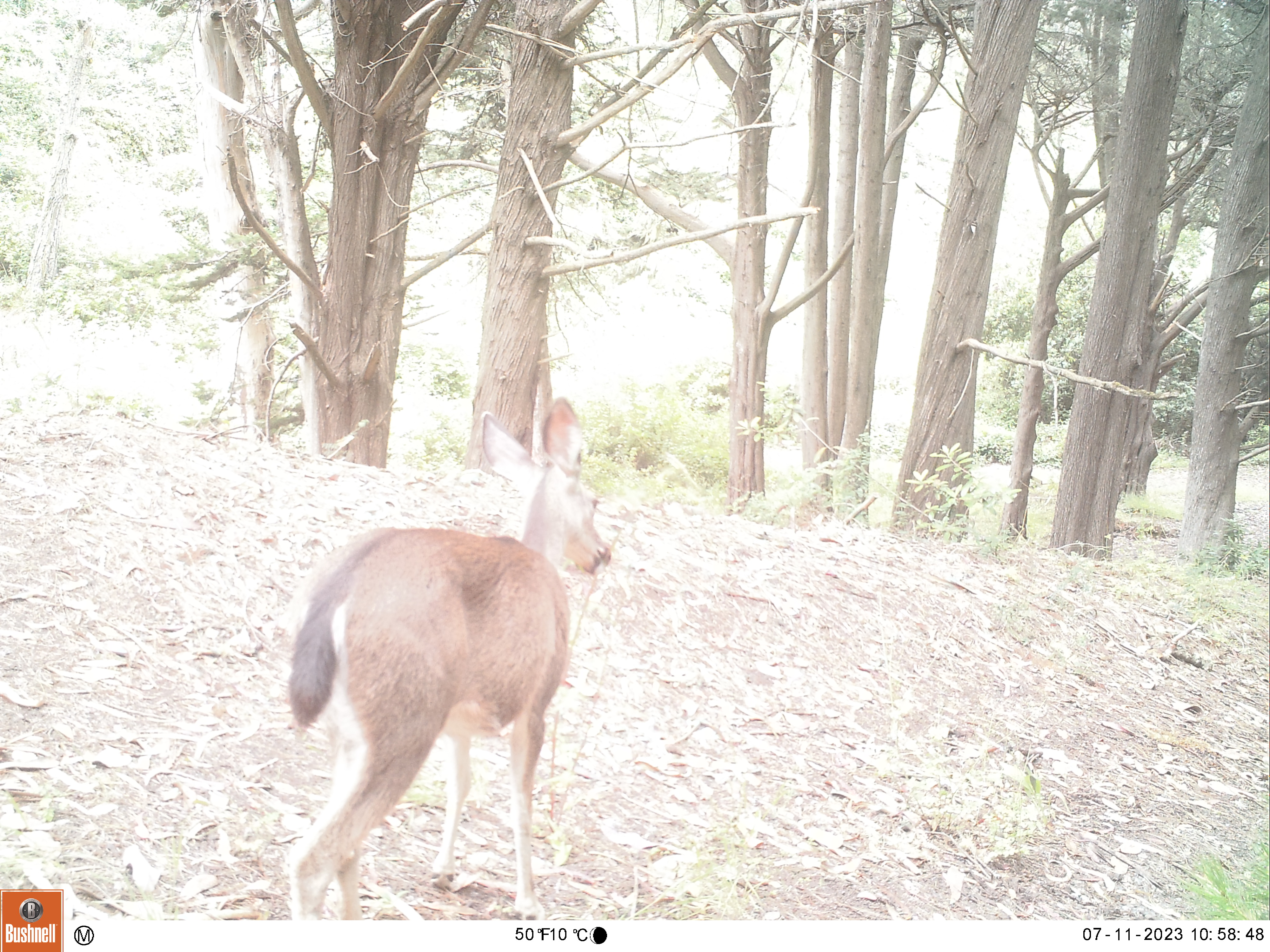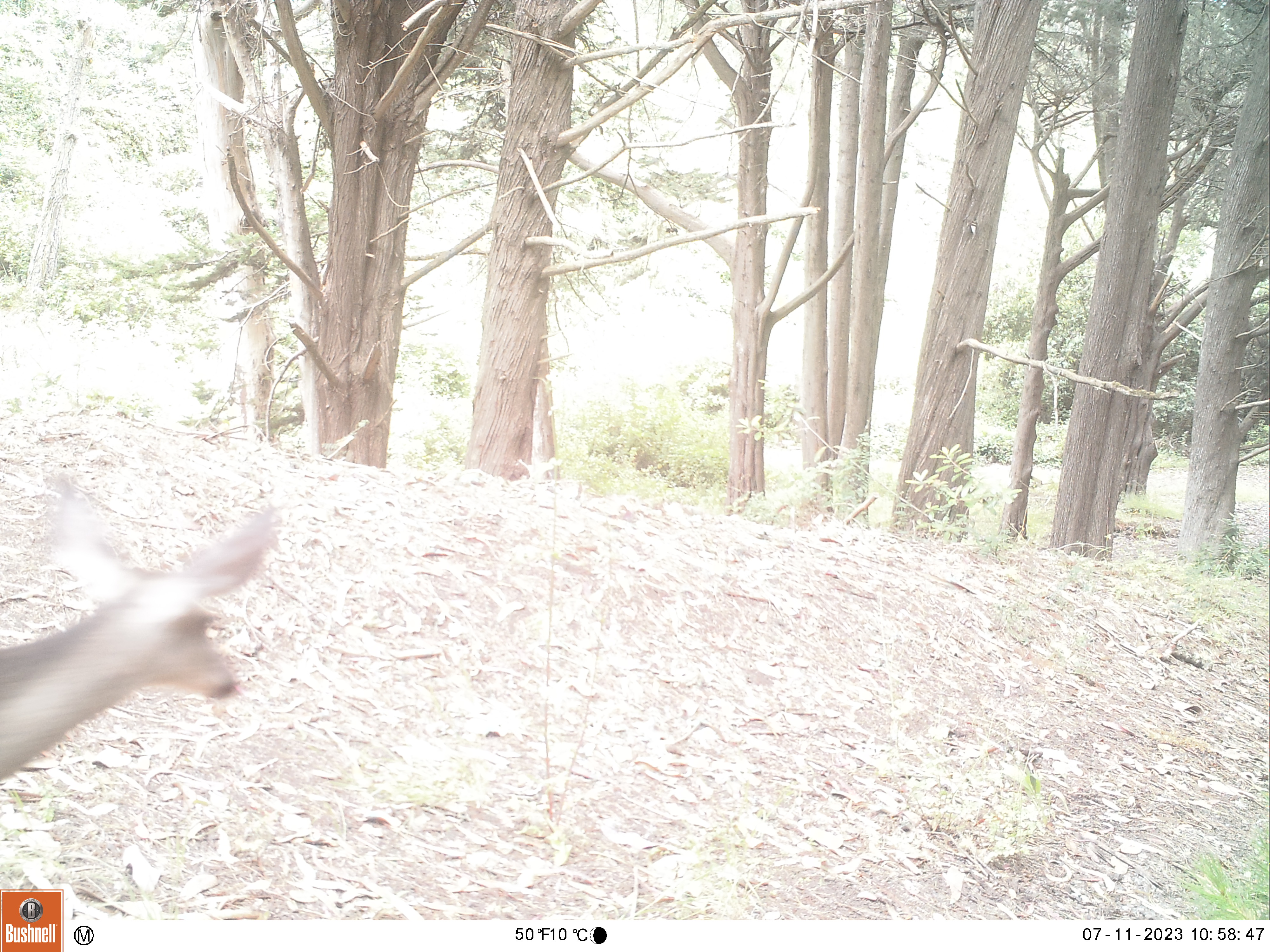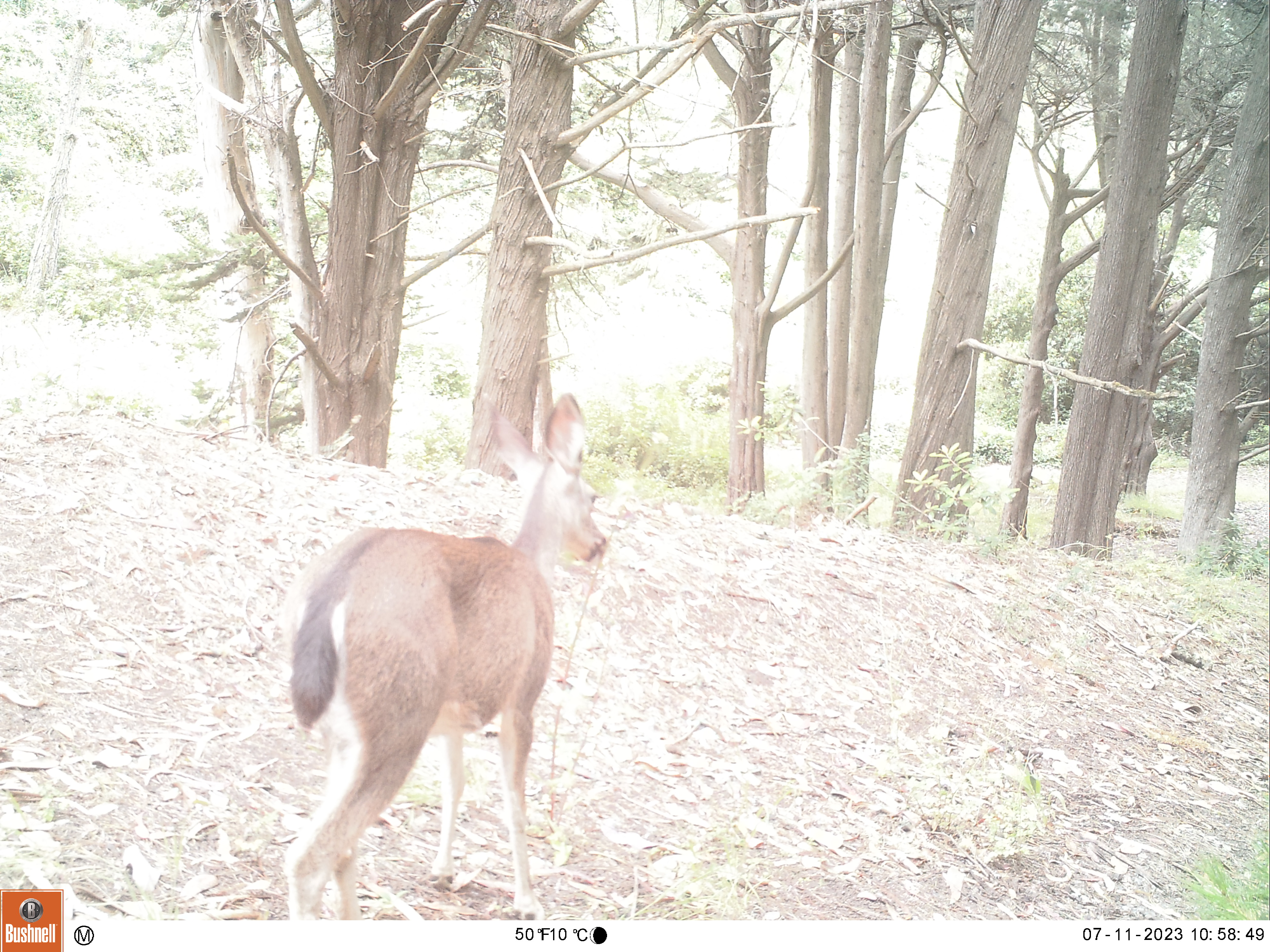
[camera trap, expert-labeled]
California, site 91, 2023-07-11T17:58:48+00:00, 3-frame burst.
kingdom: Animalia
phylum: Chordata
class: Mammalia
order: Artiodactyla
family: Cervidae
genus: Odocoileus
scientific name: Odocoileus hemionus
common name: mule deer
Mule deer (Odocoileus hemionus).